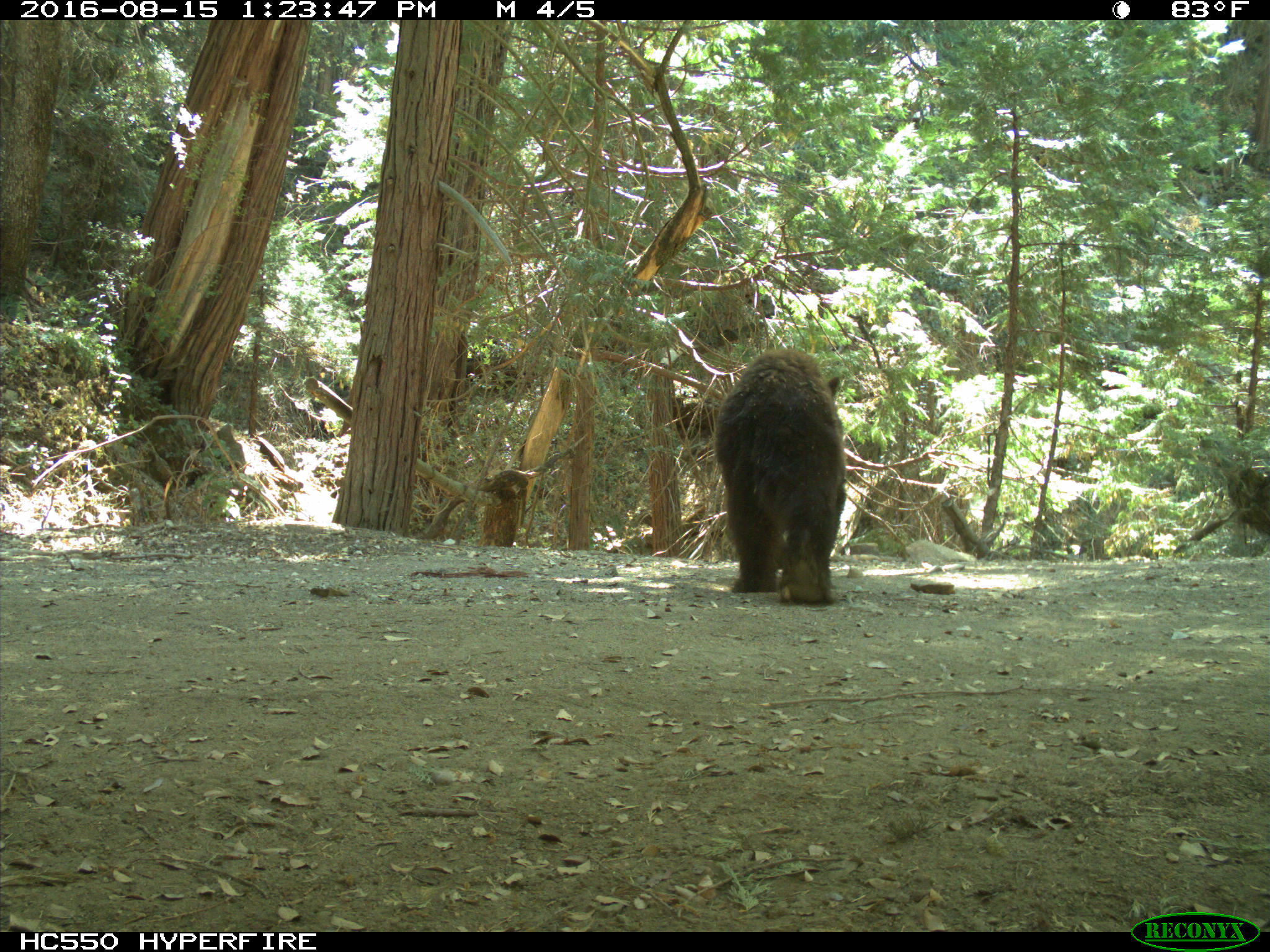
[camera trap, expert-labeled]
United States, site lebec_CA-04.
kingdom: Animalia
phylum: Chordata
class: Mammalia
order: Carnivora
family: Ursidae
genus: Ursus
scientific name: Ursus americanus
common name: american black bear